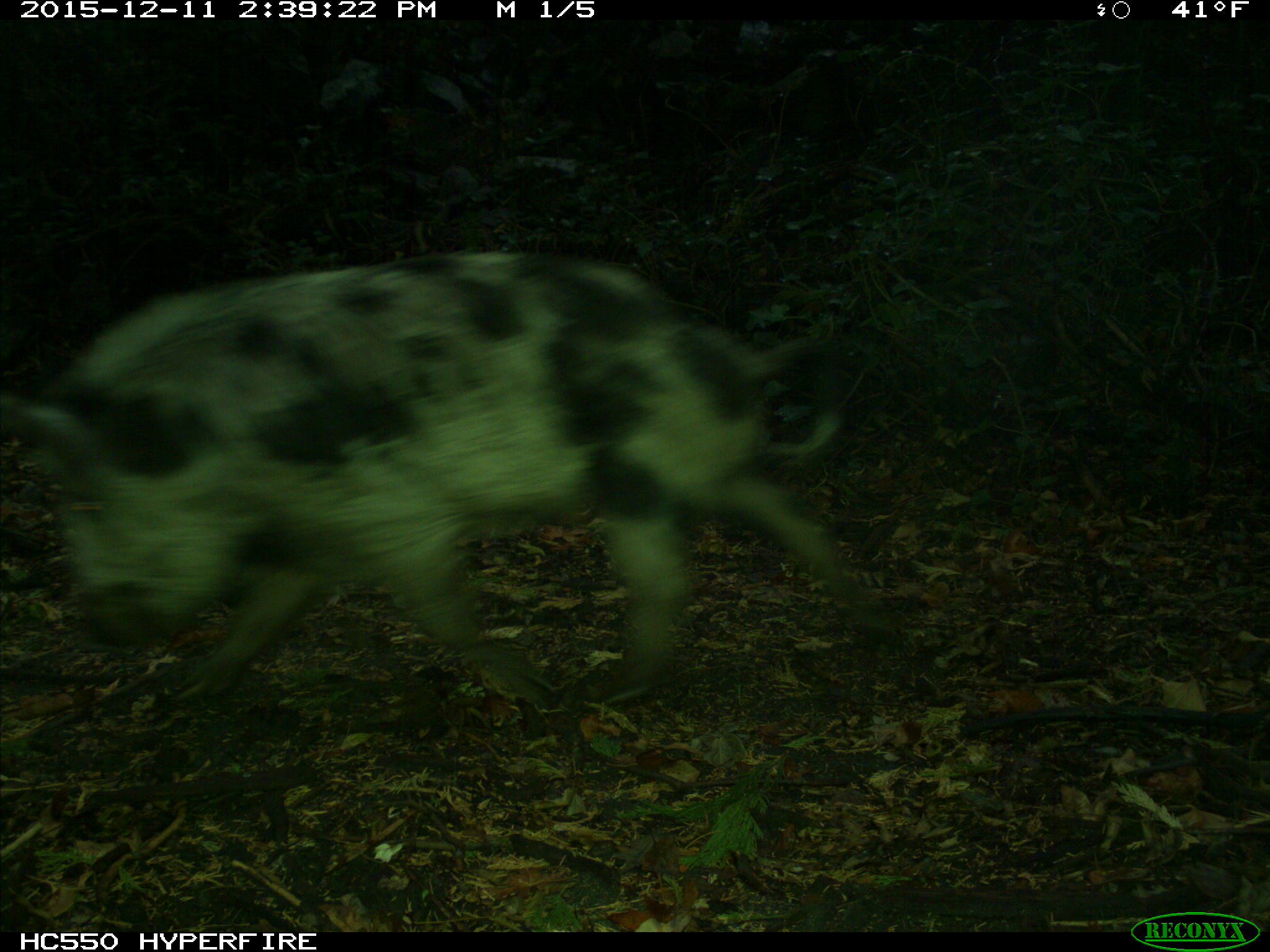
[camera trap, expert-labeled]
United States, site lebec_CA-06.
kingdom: Animalia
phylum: Chordata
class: Mammalia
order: Artiodactyla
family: Suidae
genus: Sus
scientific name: Sus scrofa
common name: wild boar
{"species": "Sus scrofa (wild boar)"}